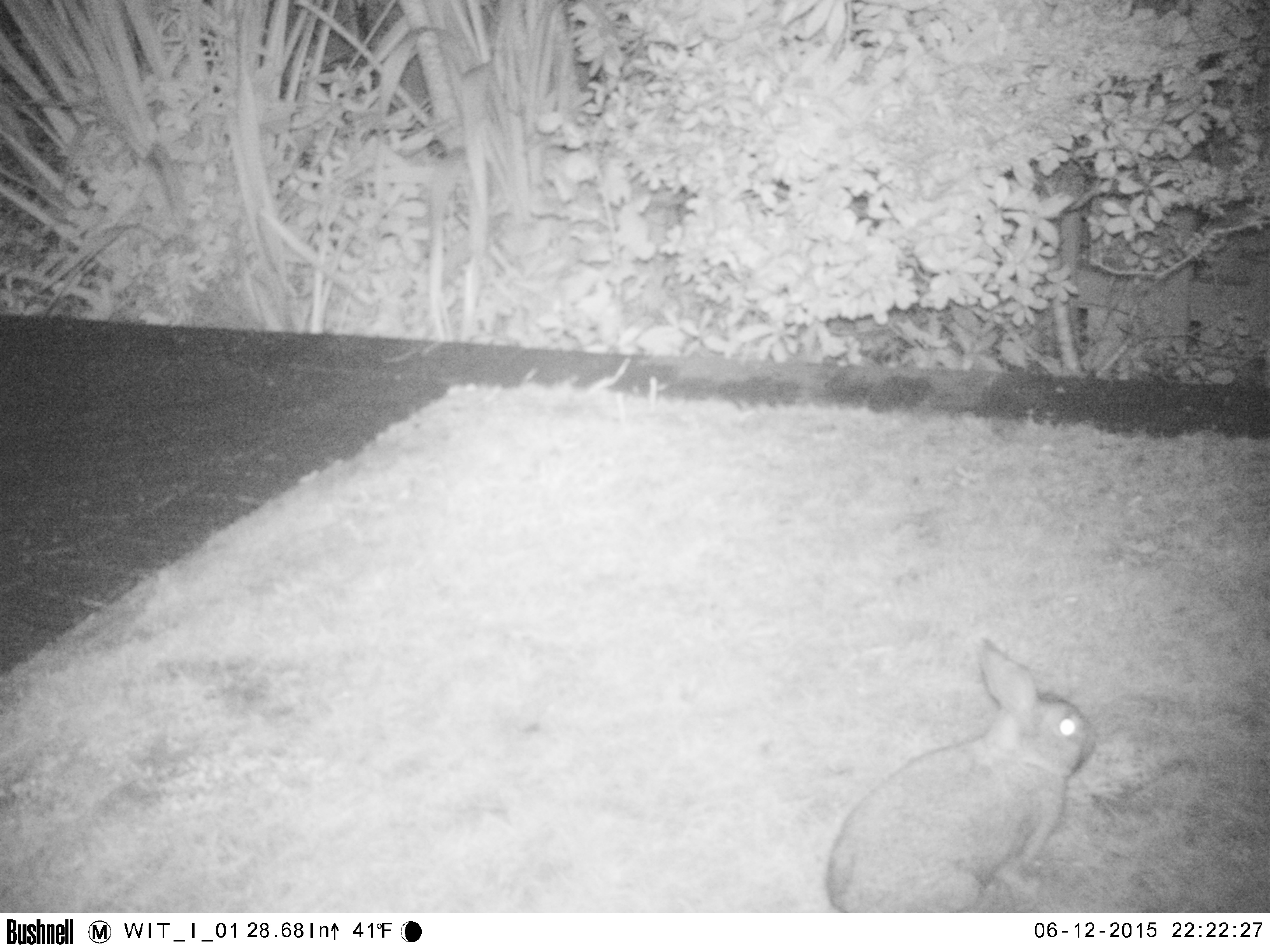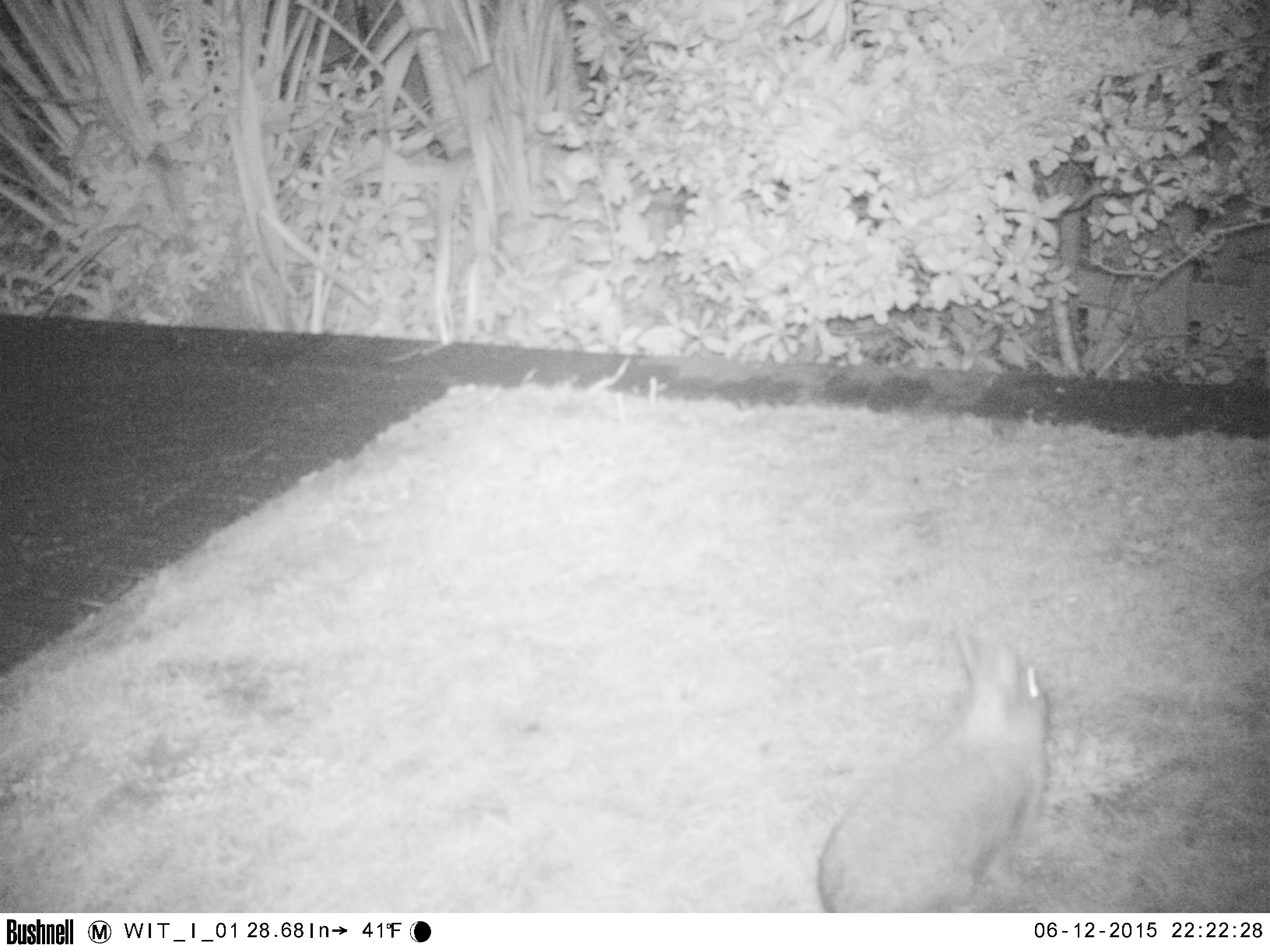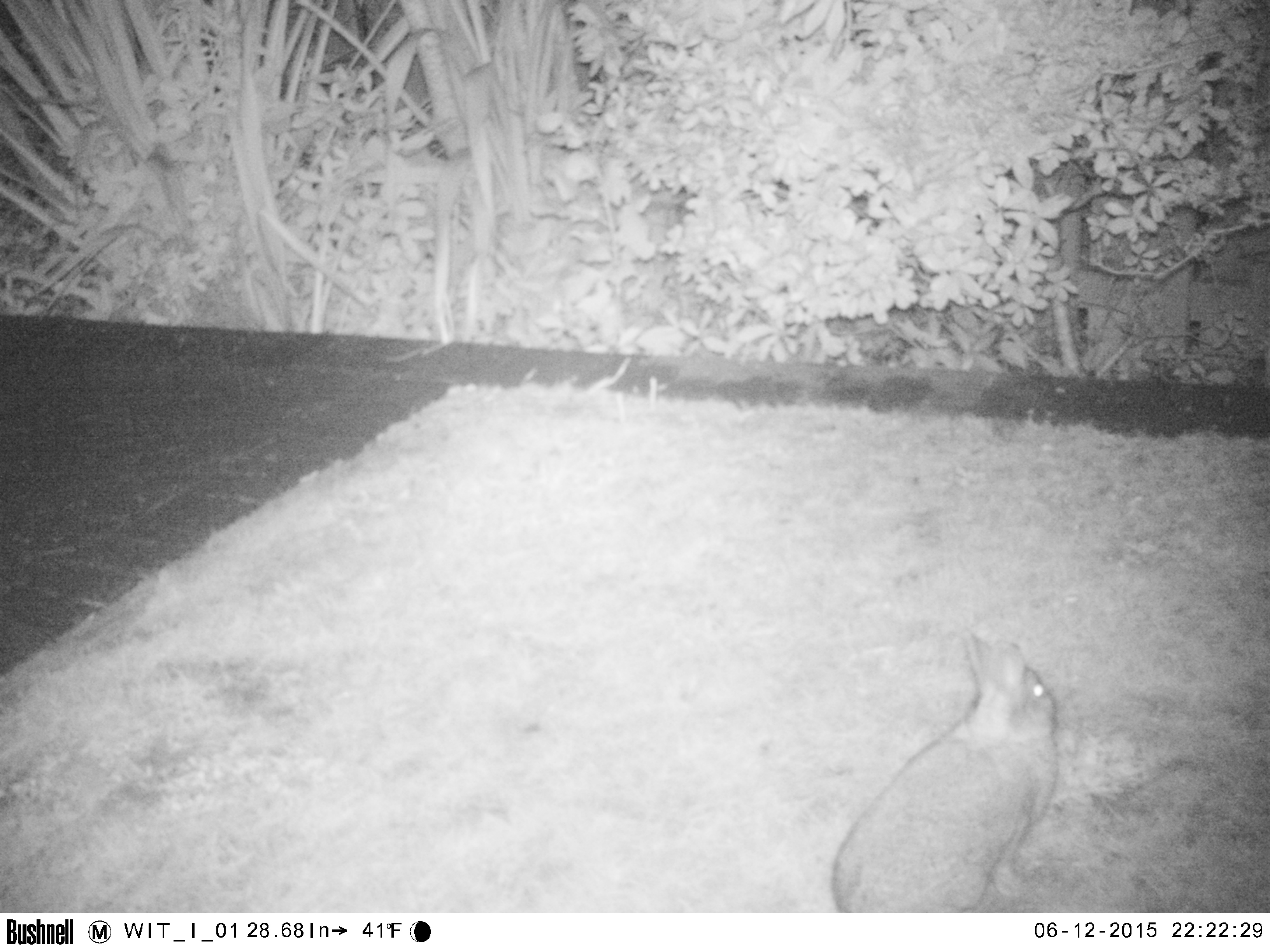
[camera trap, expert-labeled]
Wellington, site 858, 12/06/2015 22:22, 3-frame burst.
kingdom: Animalia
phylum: Chordata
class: Mammalia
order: Lagomorpha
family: Leporidae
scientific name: Leporidae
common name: rabbit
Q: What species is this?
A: Rabbit (Leporidae).